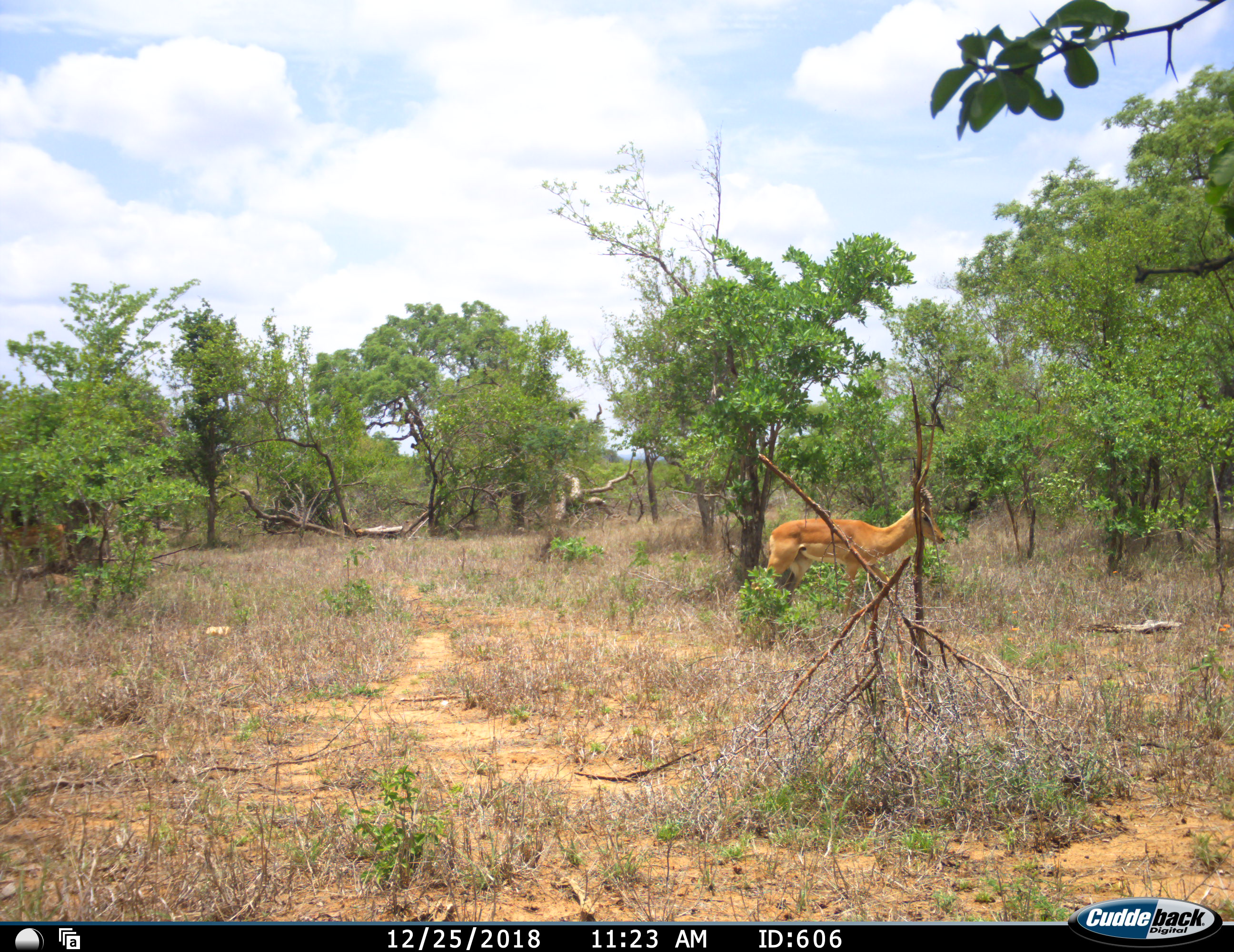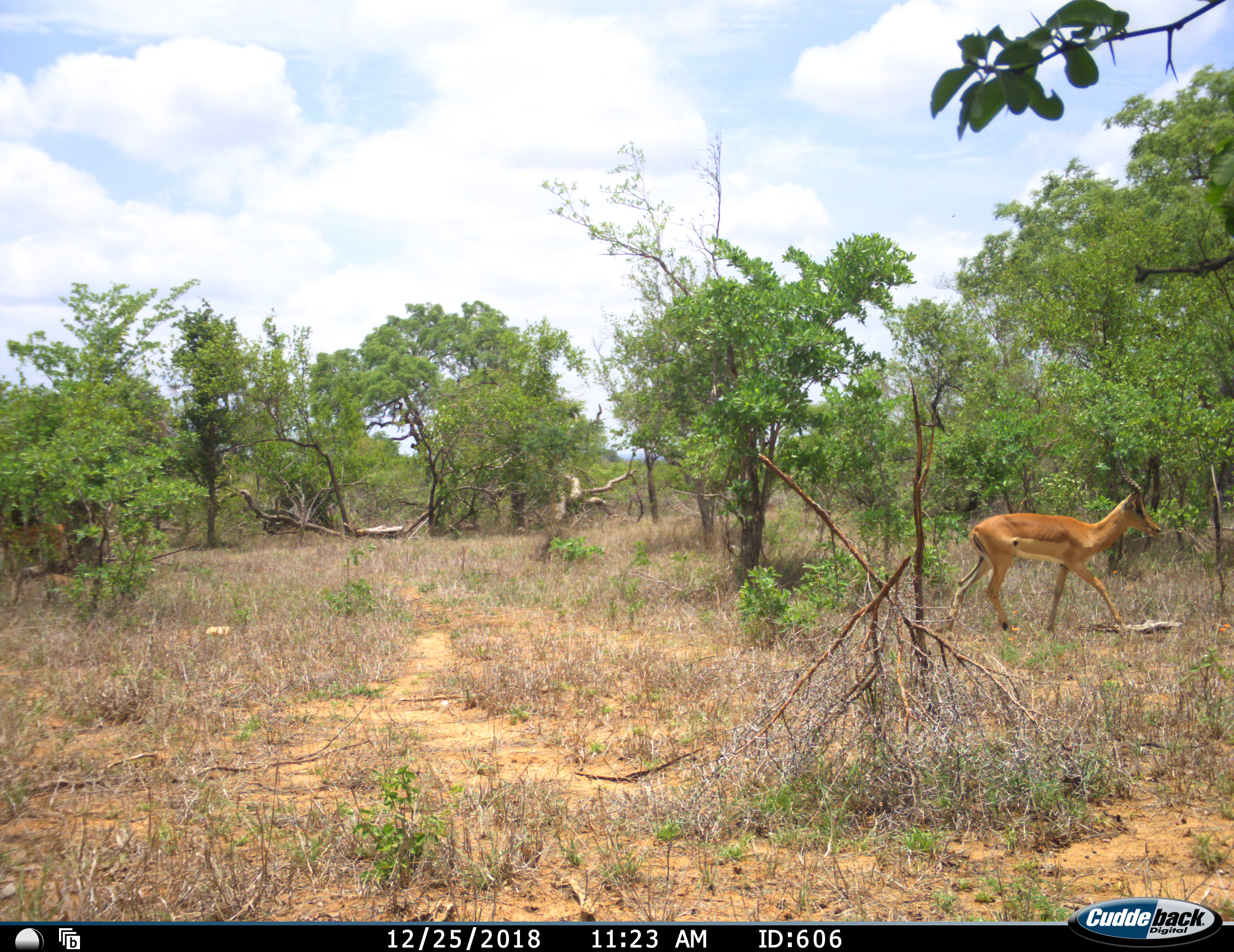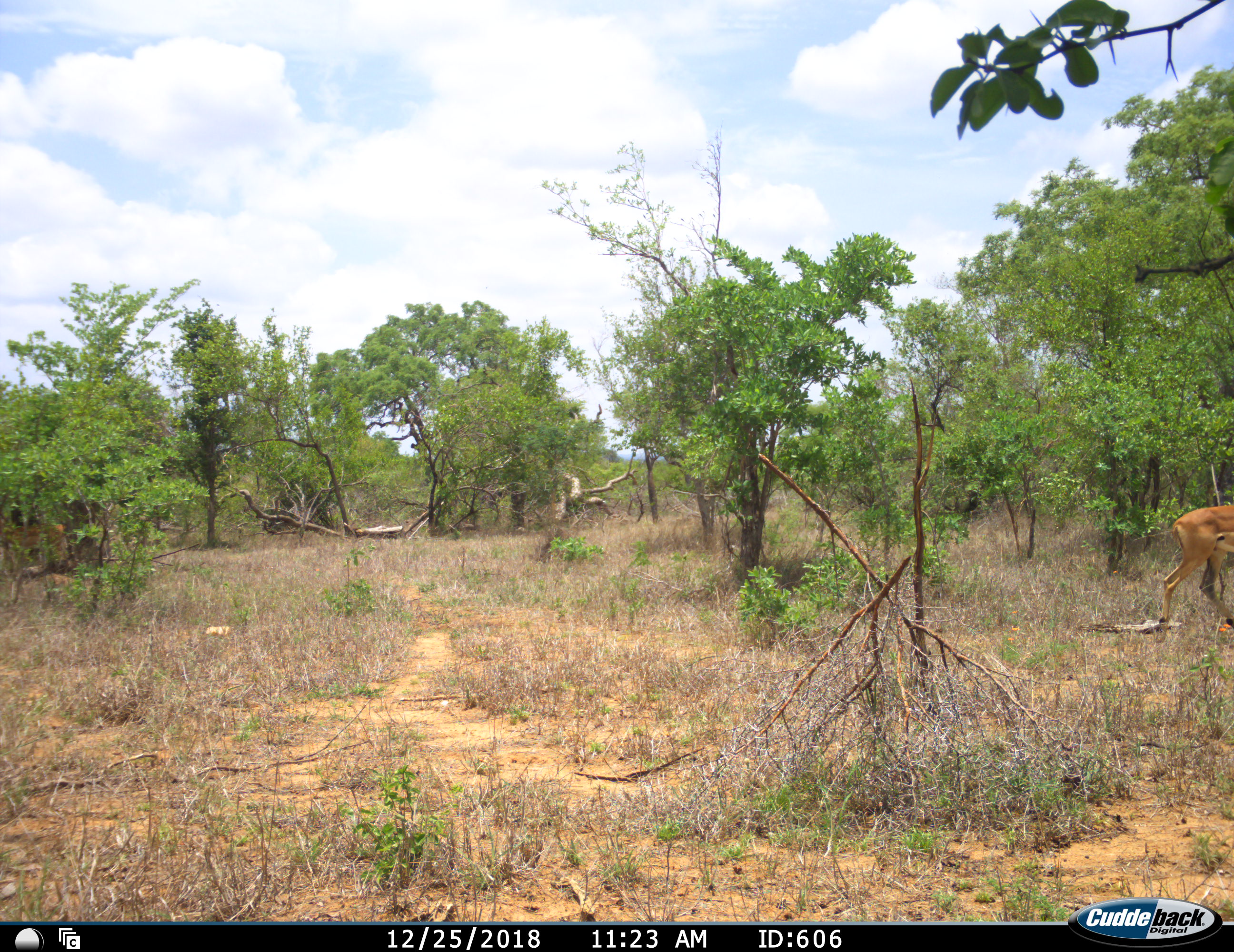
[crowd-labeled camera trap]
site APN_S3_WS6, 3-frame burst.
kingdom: Animalia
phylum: Chordata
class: Mammalia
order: Artiodactyla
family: Bovidae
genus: Aepyceros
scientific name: Aepyceros melampus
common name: impala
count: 1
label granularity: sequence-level